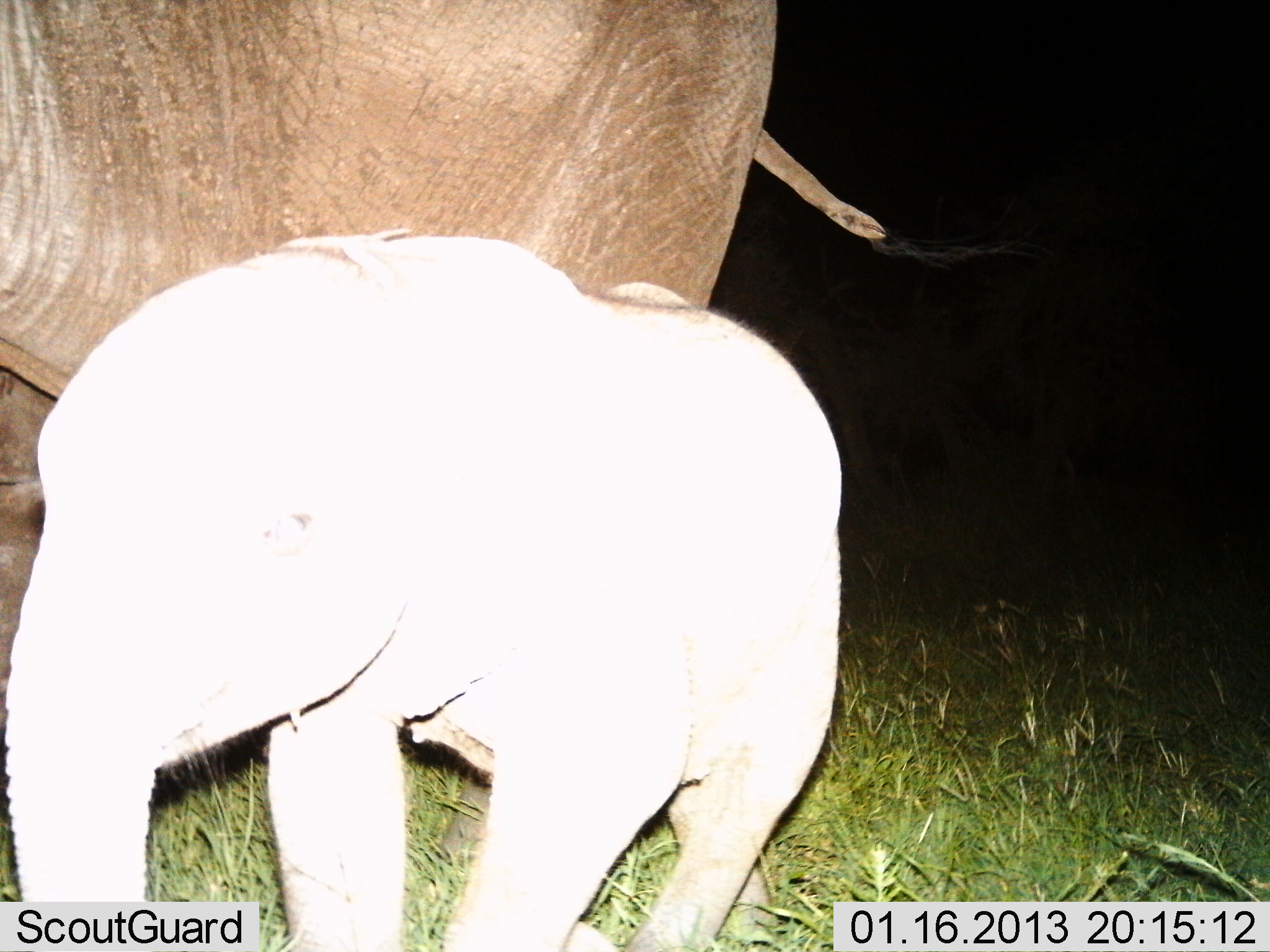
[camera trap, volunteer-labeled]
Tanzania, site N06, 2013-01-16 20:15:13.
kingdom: Animalia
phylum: Chordata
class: Mammalia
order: Proboscidea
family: Elephantidae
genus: Loxodonta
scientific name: Loxodonta africana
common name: african bush elephant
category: elephant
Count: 2.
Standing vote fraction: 68%.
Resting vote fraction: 0%.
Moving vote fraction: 32%.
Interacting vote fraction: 0%.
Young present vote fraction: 91%.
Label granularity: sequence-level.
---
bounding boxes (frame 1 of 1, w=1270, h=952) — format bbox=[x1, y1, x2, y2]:
animal: bbox=[2, 0, 1061, 897]; bbox=[0, 229, 846, 952]